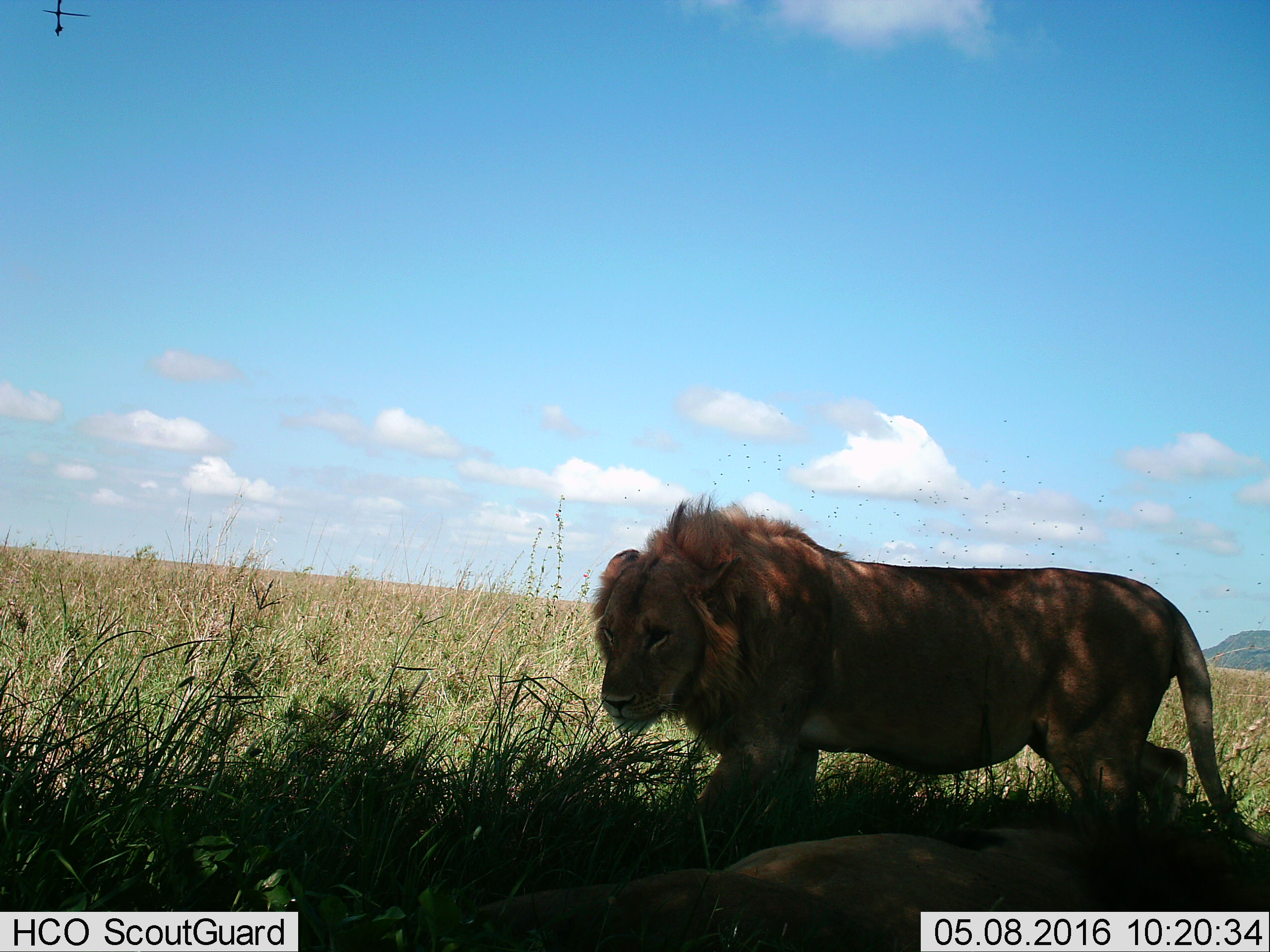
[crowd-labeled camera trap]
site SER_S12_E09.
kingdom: Animalia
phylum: Chordata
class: Mammalia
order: Carnivora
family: Felidae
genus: Panthera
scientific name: Panthera leo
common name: lion female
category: lionfemale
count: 1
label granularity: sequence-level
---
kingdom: Animalia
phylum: Chordata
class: Mammalia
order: Carnivora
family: Felidae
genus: Panthera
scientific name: Panthera leo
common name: lion male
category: lionmale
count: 1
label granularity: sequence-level